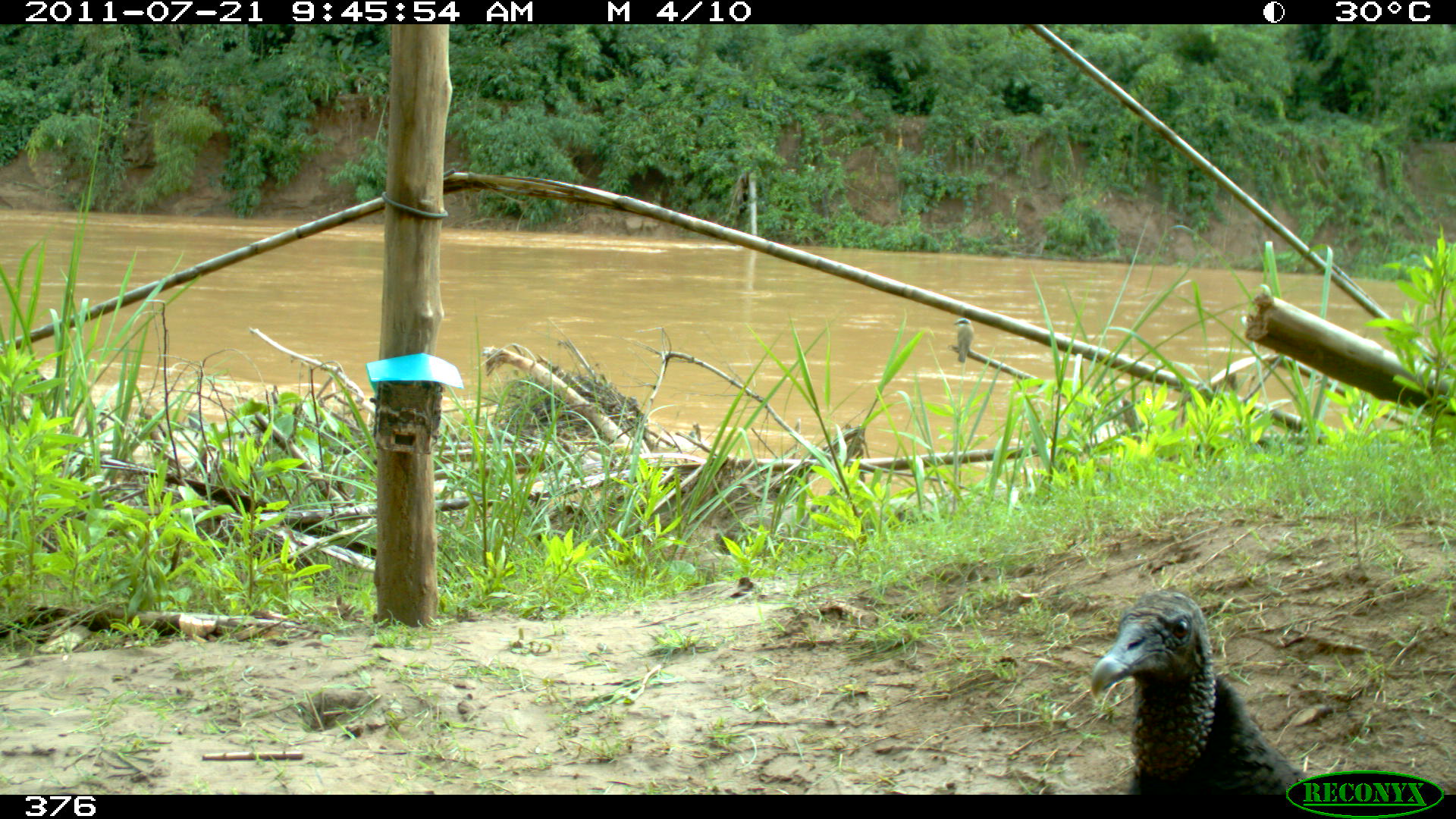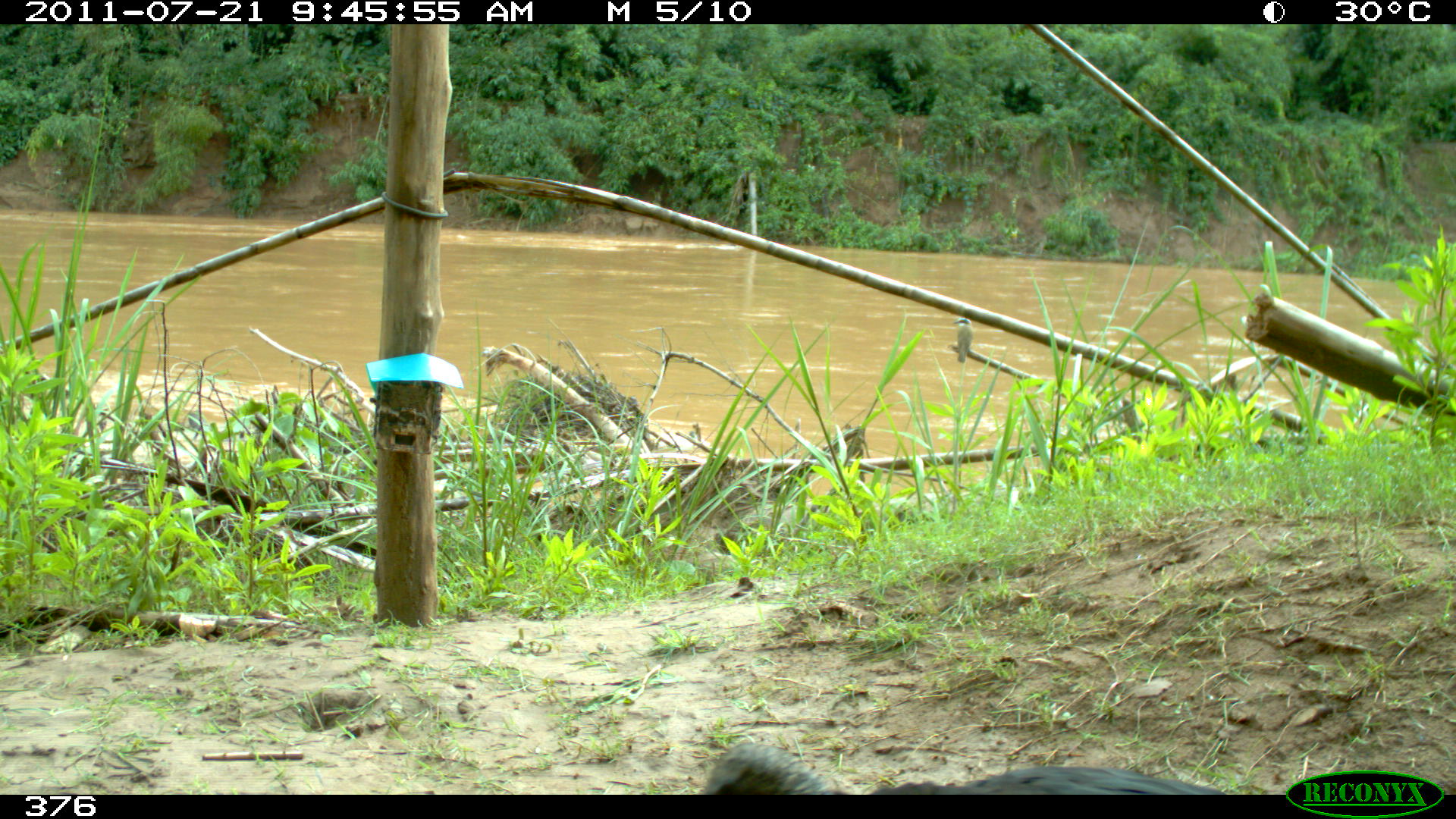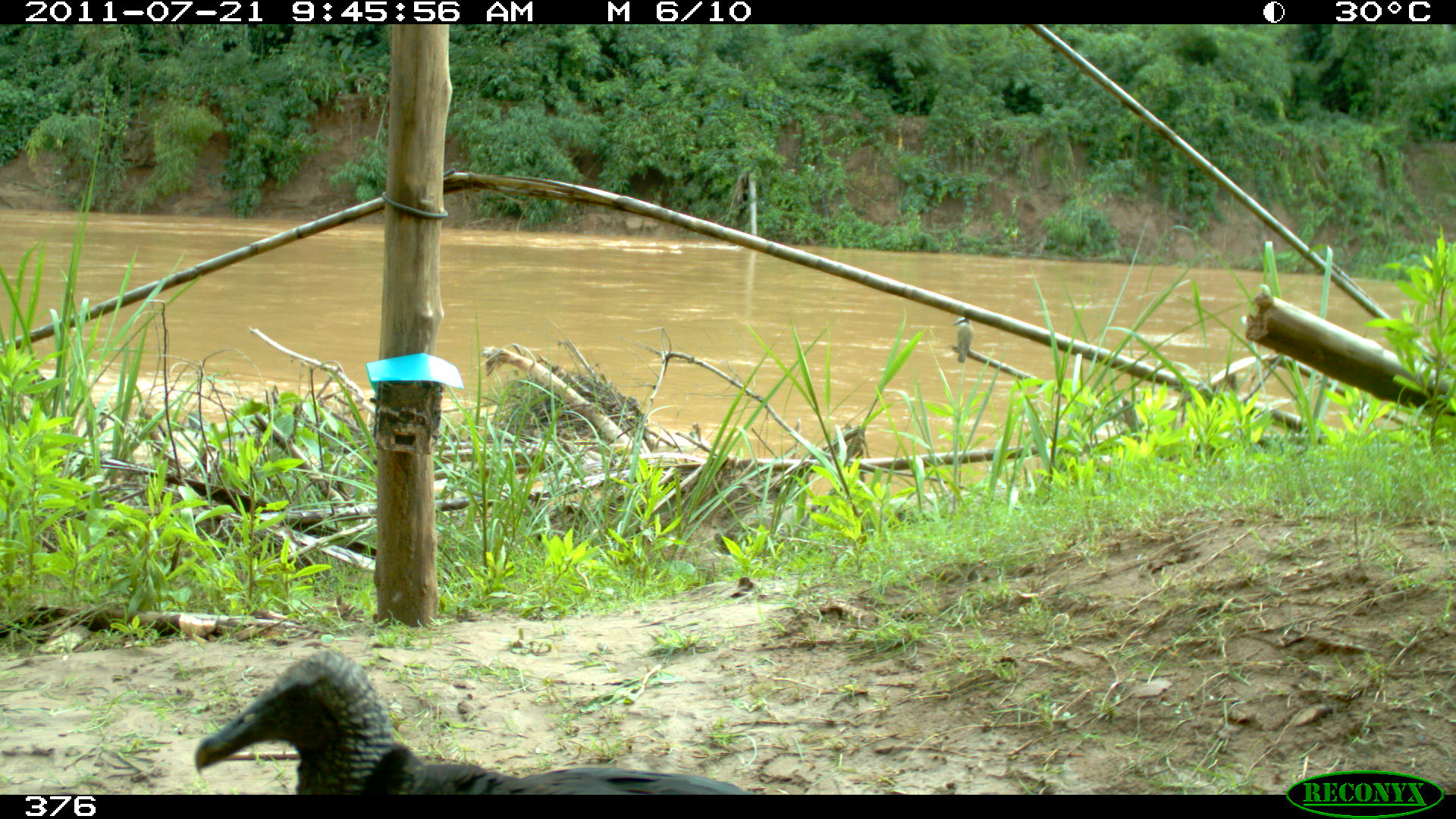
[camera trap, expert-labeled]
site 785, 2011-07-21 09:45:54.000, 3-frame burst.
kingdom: Animalia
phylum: Chordata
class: Aves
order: Cathartiformes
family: Cathartidae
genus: Coragyps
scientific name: Coragyps atratus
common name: black vulture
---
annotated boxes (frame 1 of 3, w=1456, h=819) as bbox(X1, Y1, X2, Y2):
coragyps atratus: bbox(1086, 588, 1307, 799); bbox(953, 319, 973, 363)